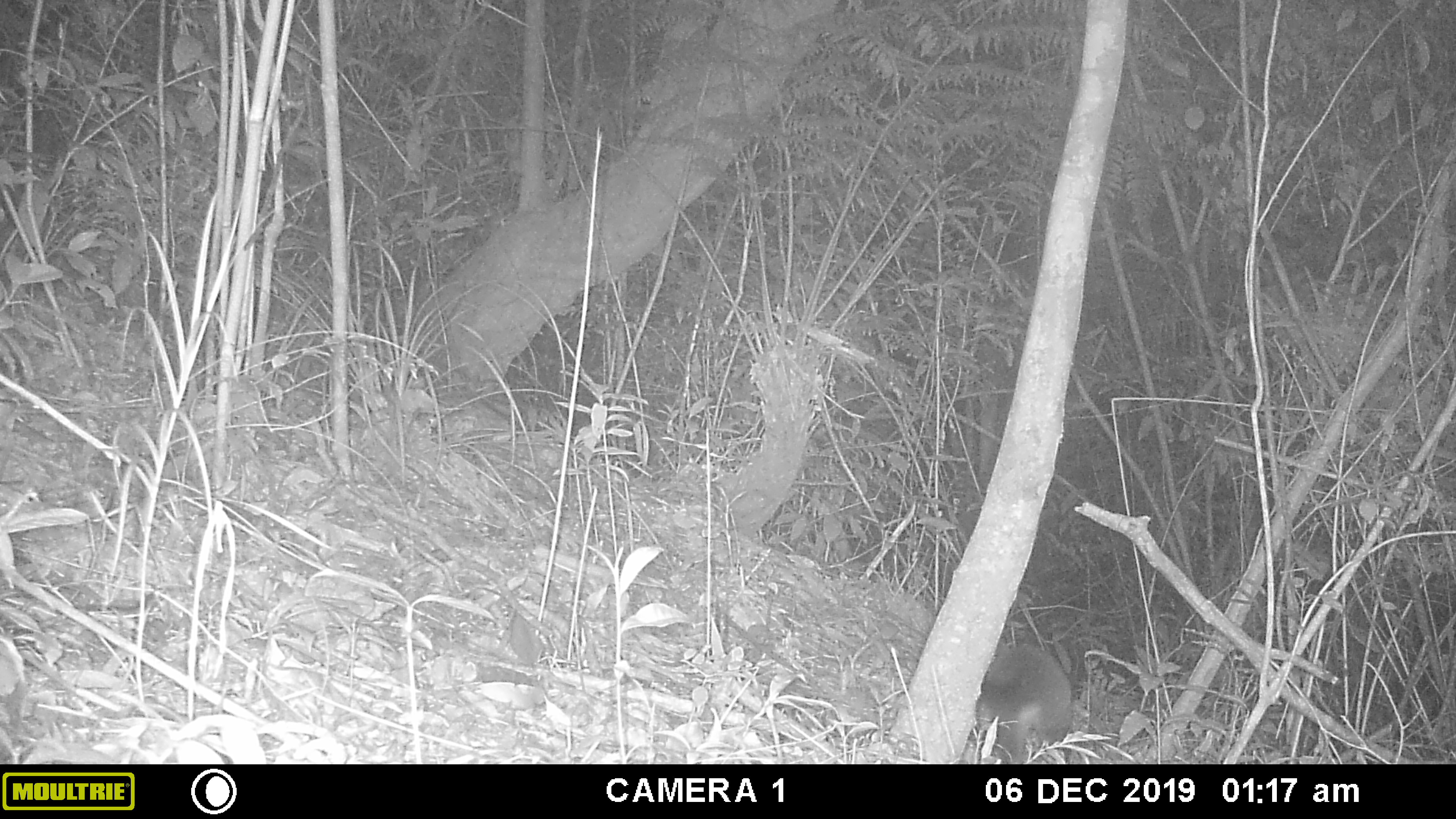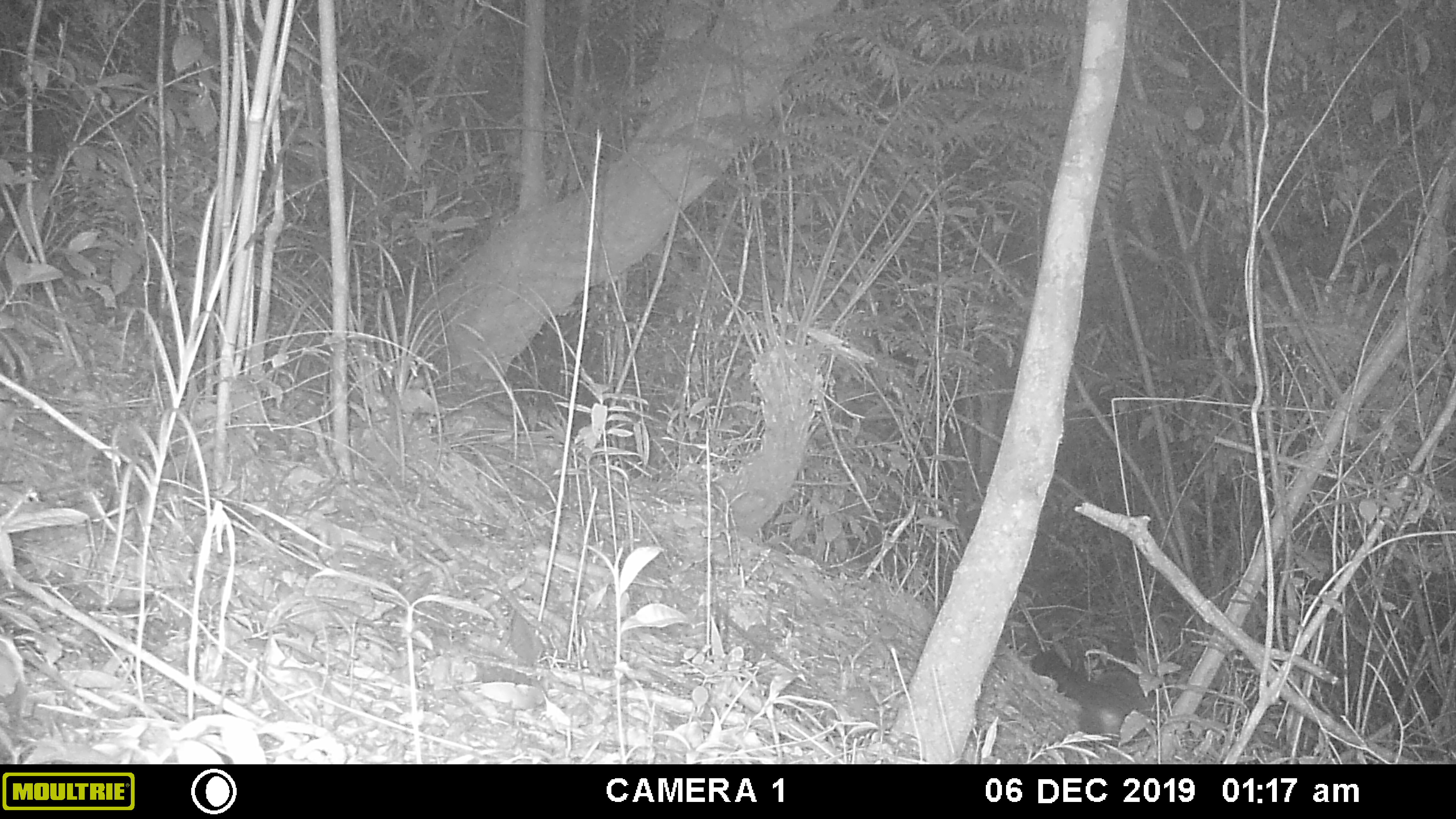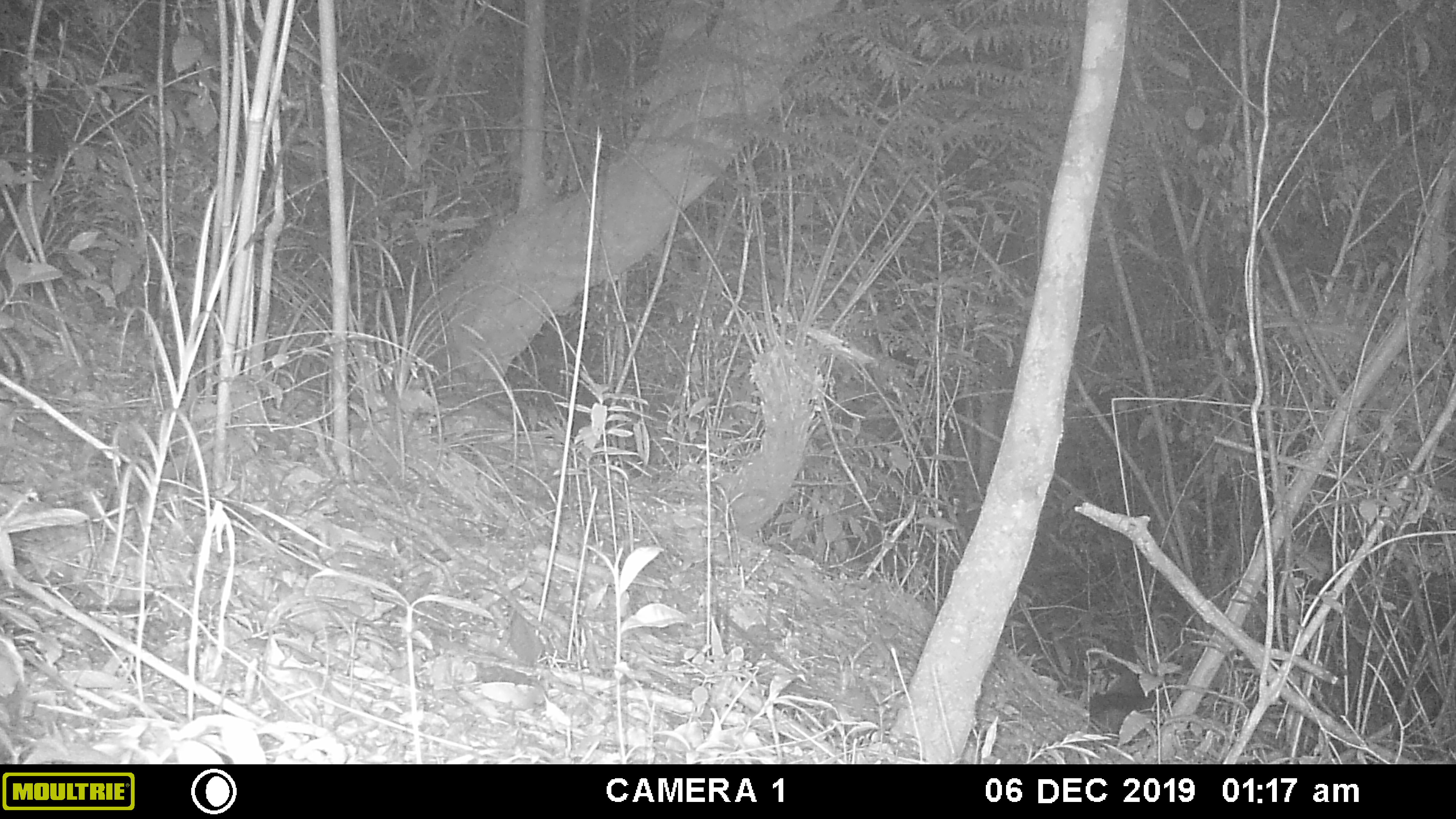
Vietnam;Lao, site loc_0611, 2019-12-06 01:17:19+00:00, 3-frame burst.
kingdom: Animalia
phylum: Chordata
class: Mammalia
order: Carnivora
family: Viverridae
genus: Paguma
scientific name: Paguma larvata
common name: masked palm civet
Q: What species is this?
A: Masked palm civet (Paguma larvata).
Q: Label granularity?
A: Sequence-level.